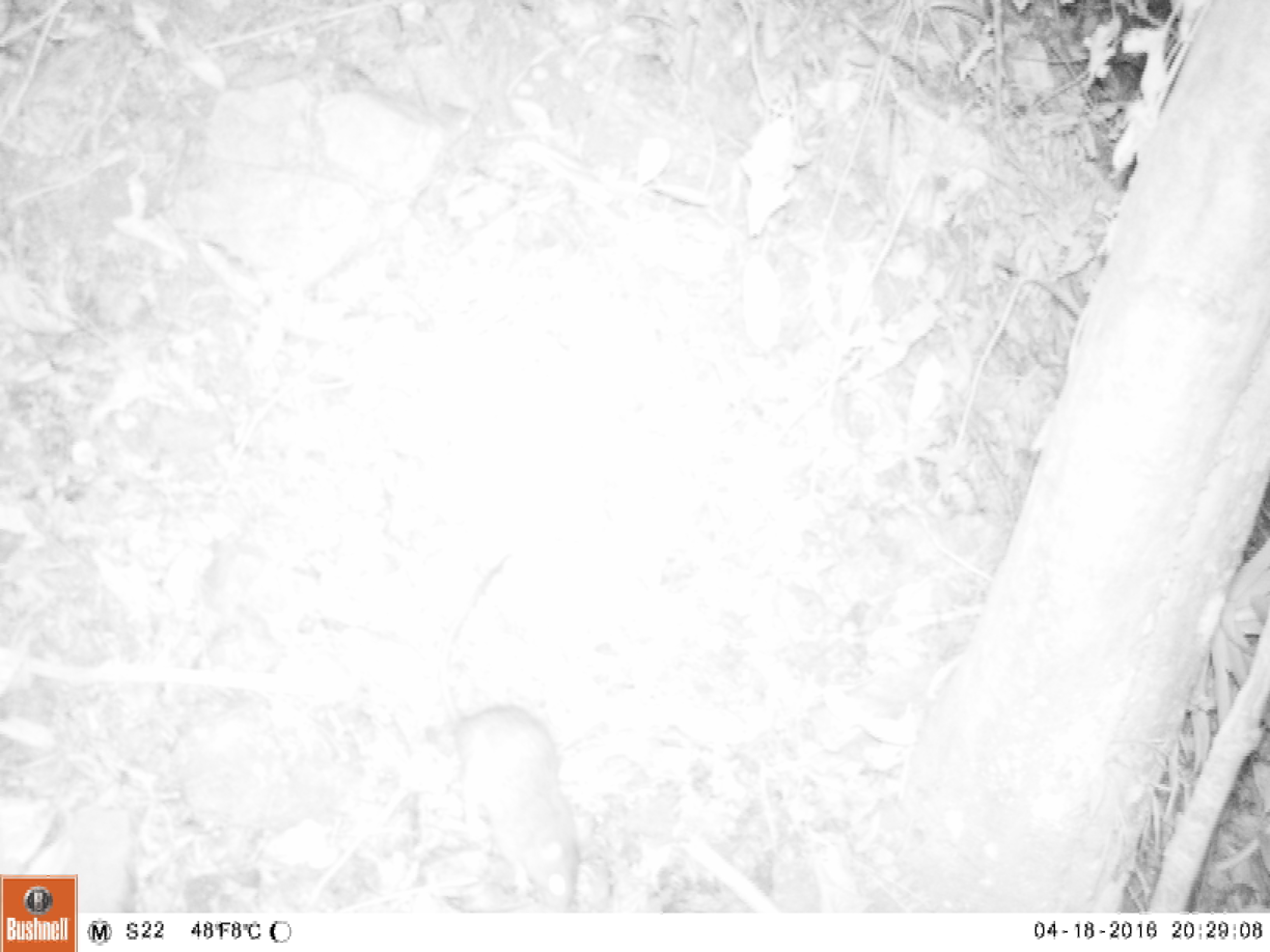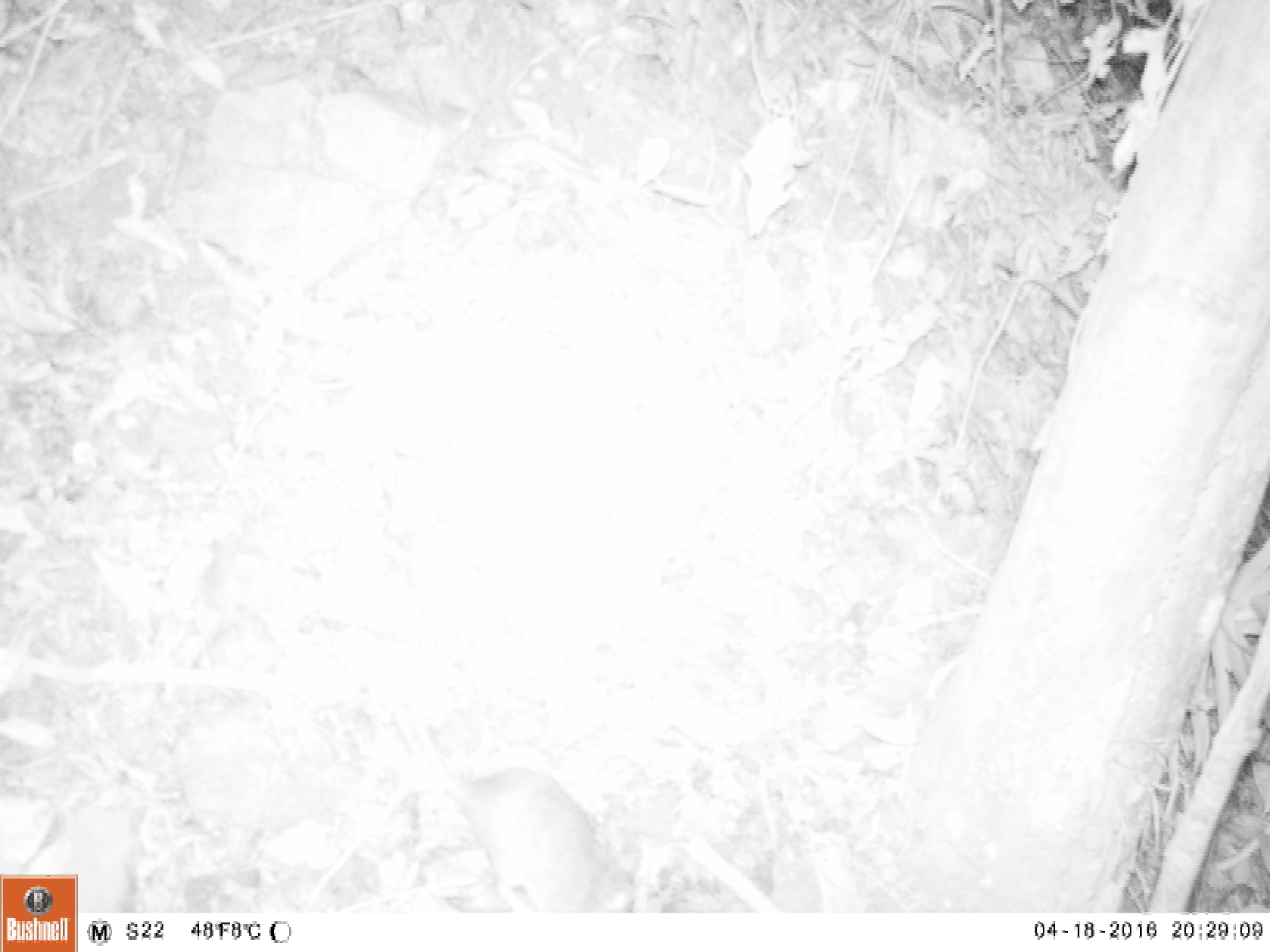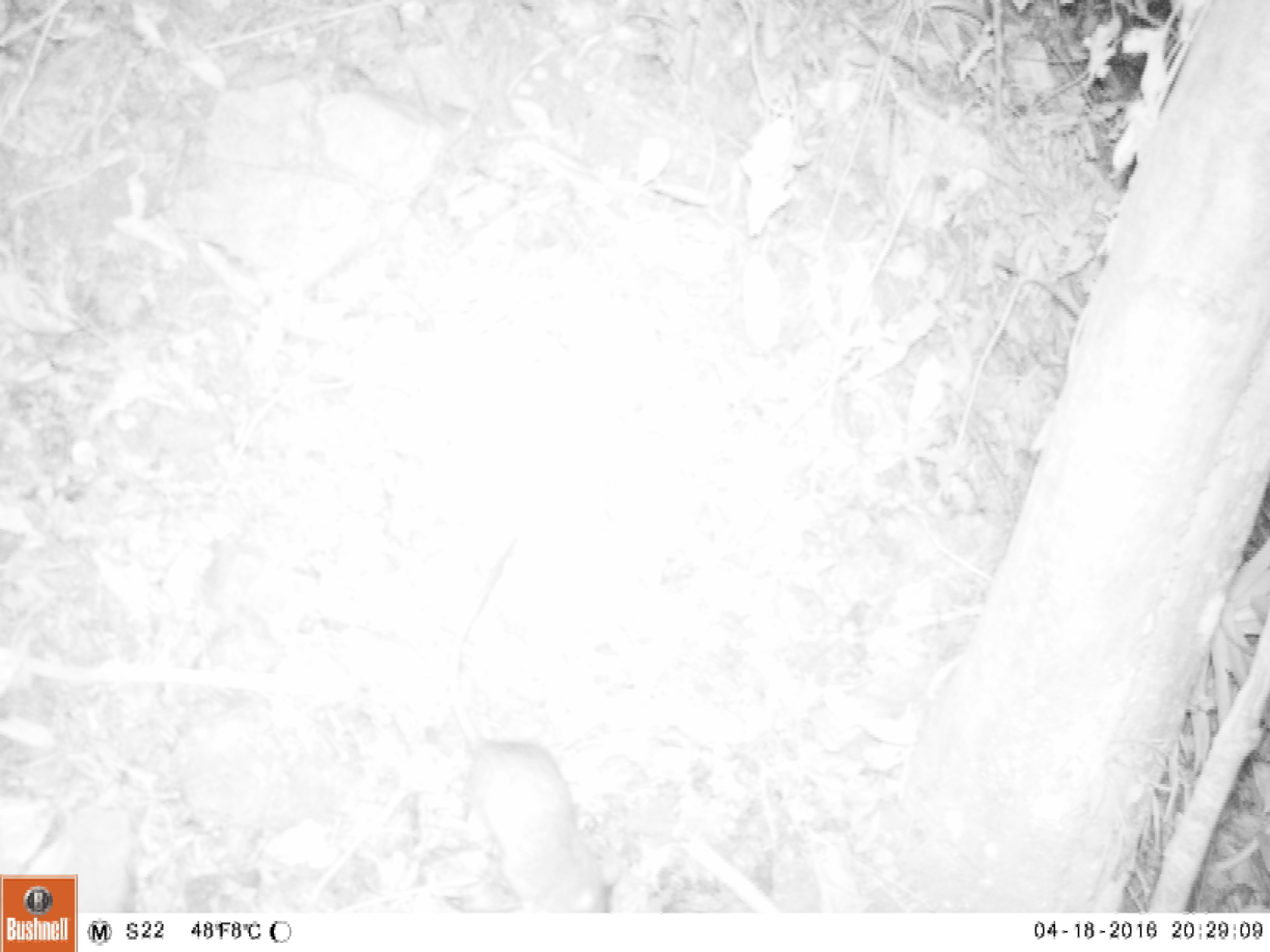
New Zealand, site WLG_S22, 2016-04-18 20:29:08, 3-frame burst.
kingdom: Animalia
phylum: Chordata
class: Mammalia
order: Rodentia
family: Muridae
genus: Rattus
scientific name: Rattus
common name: rat